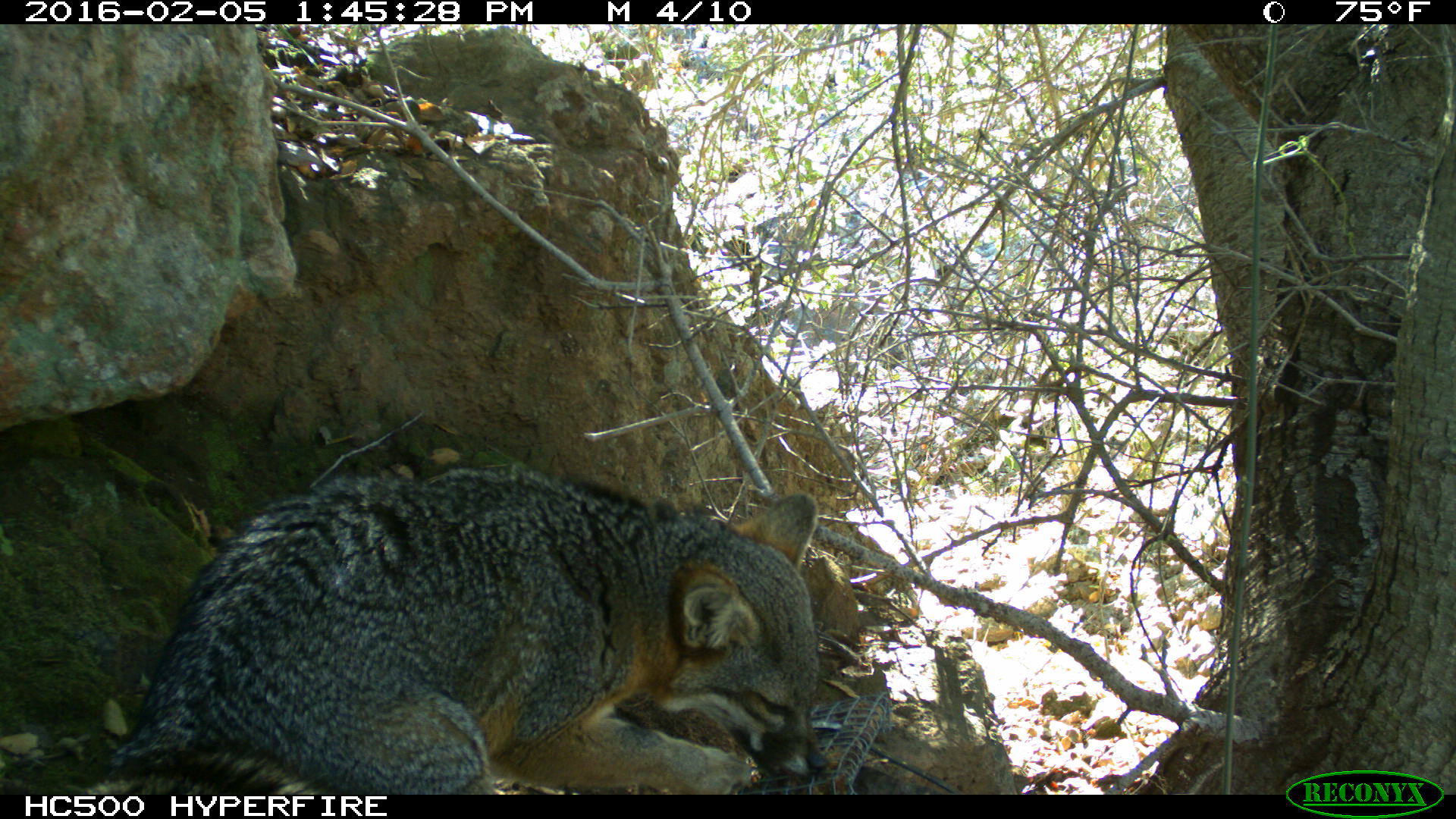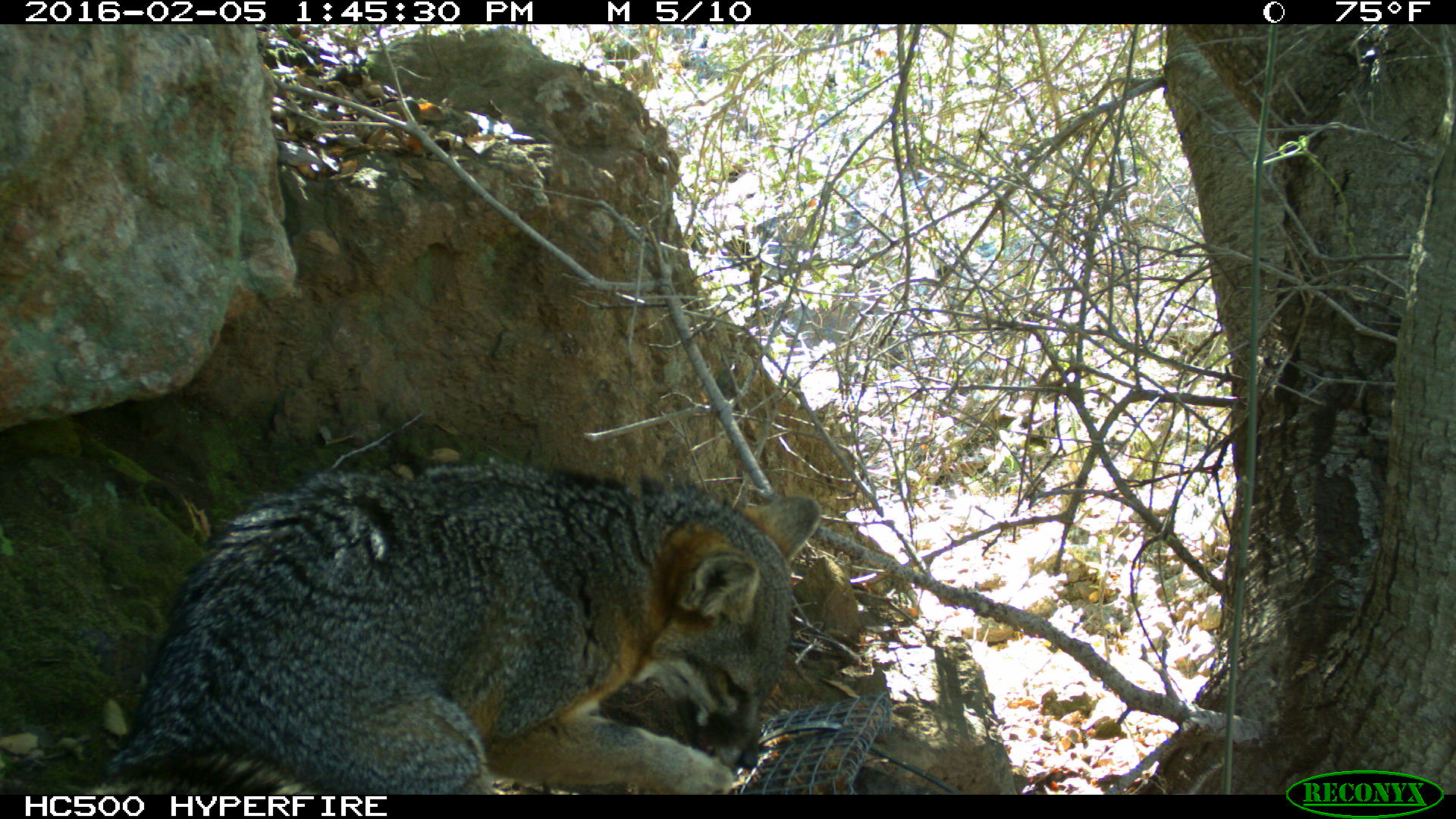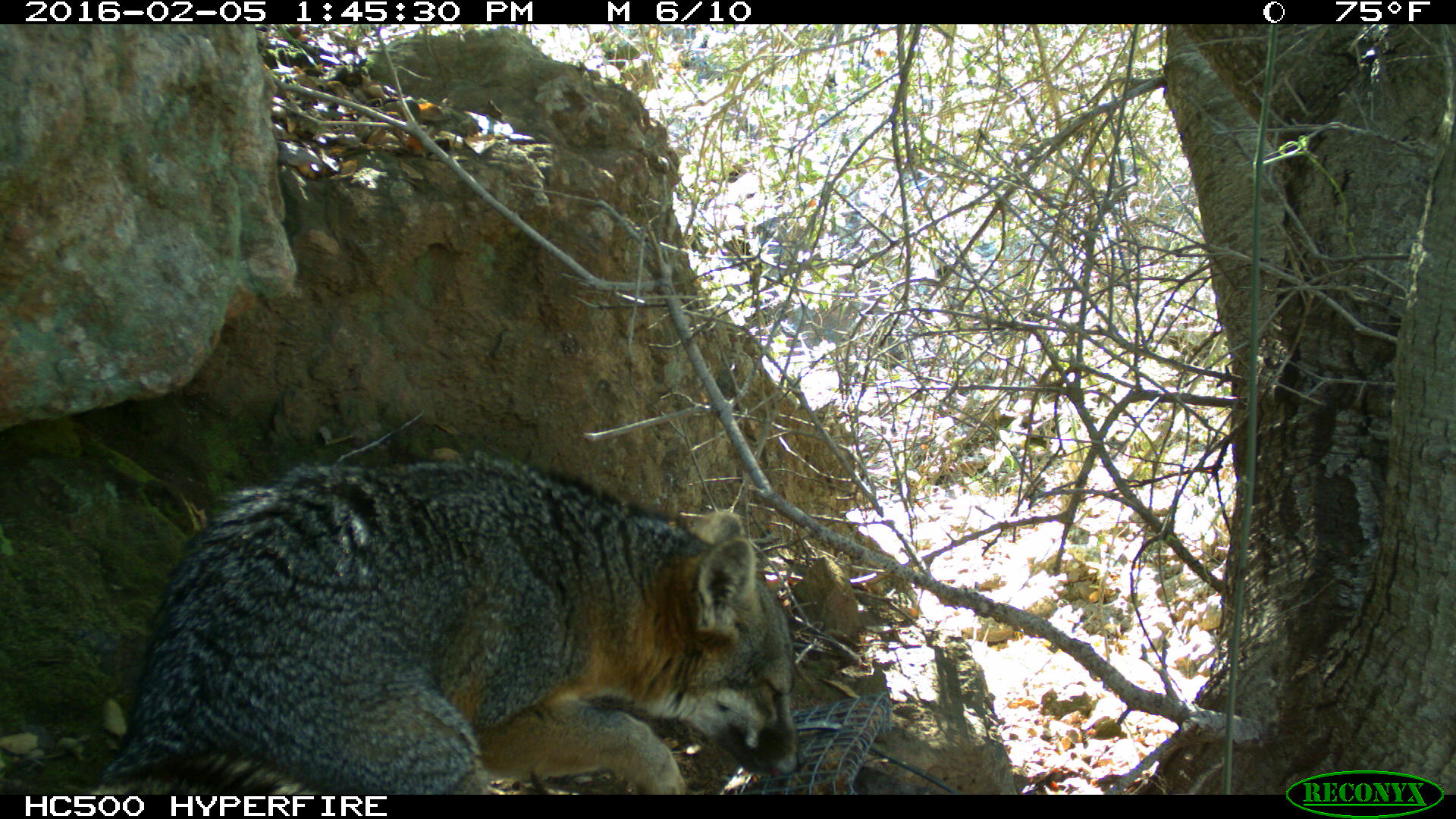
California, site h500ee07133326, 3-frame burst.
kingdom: Animalia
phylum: Chordata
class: Mammalia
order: Carnivora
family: Canidae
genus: Urocyon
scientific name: Urocyon littoralis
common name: island fox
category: fox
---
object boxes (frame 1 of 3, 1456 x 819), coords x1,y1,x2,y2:
fox: 81,462,829,795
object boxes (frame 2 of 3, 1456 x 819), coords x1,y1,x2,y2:
fox: 87,465,821,794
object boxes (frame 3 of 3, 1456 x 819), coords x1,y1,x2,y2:
fox: 86,456,807,796